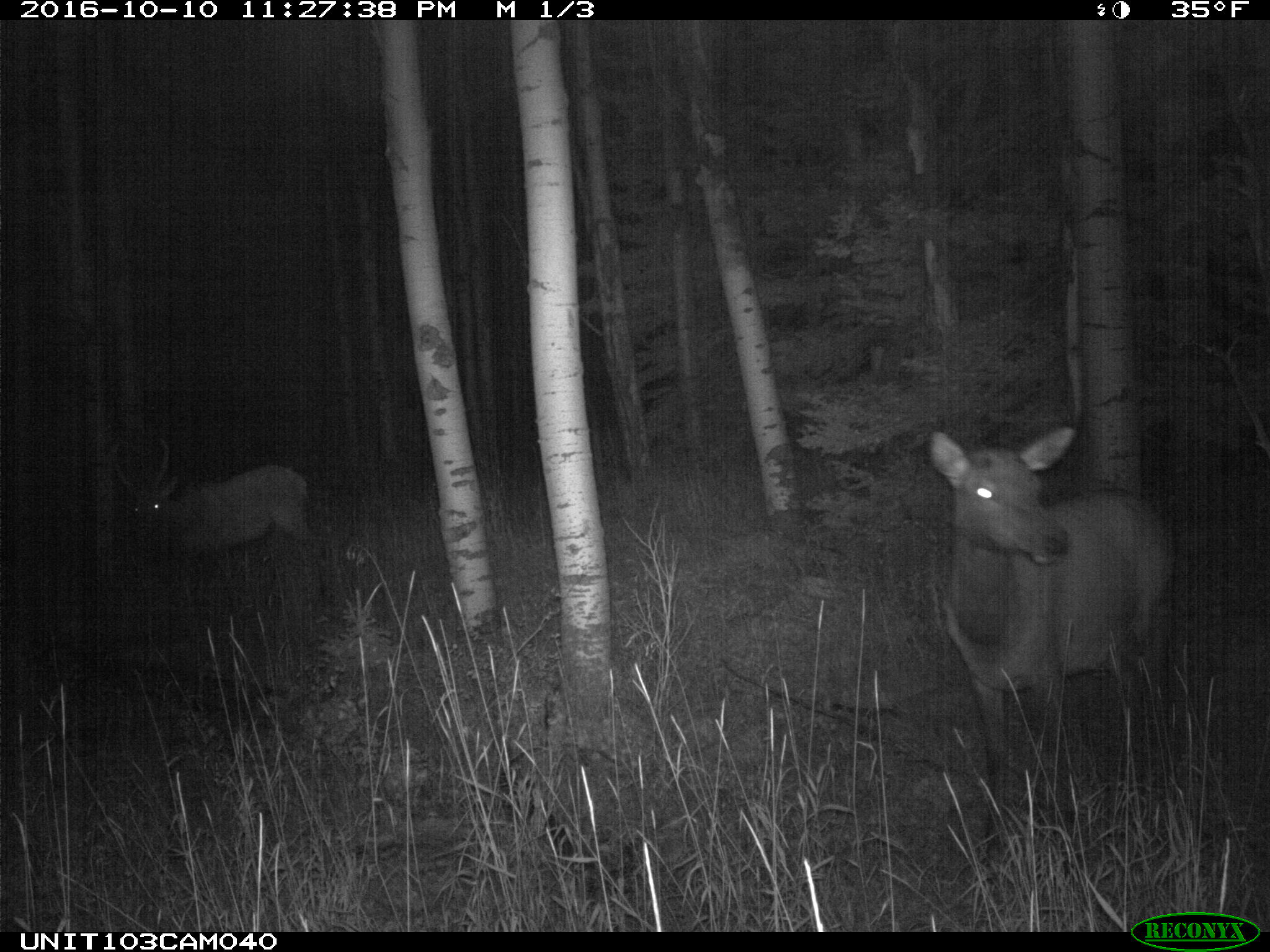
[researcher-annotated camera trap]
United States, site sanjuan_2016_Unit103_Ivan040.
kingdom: Animalia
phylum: Chordata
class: Mammalia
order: Artiodactyla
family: Cervidae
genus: Cervus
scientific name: Cervus elaphus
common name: red deer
Cervus elaphus (red deer).